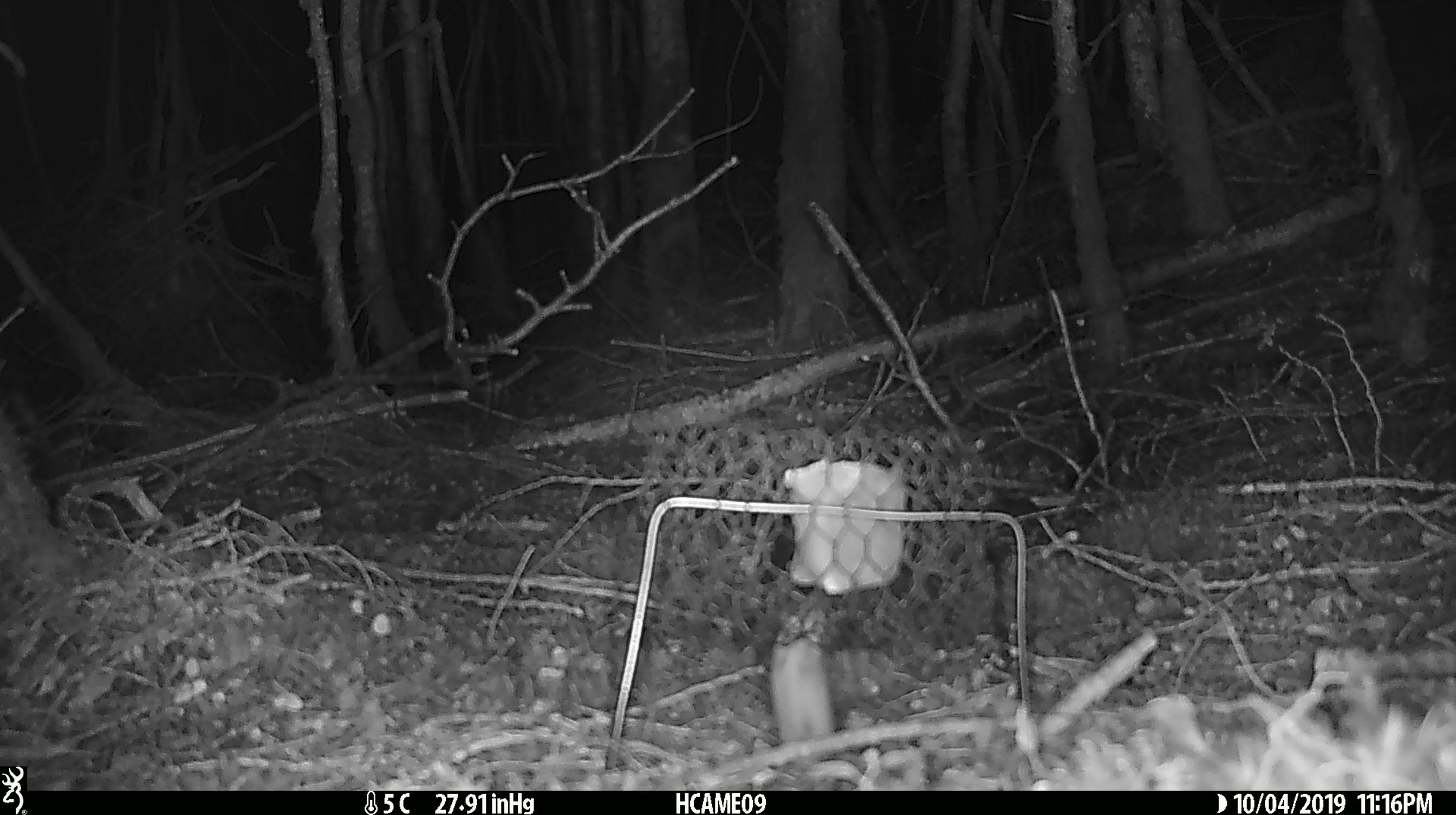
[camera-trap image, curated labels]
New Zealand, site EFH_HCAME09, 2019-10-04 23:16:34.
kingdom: Animalia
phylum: Chordata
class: Mammalia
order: Rodentia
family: Muridae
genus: Mus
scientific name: Mus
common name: mouse